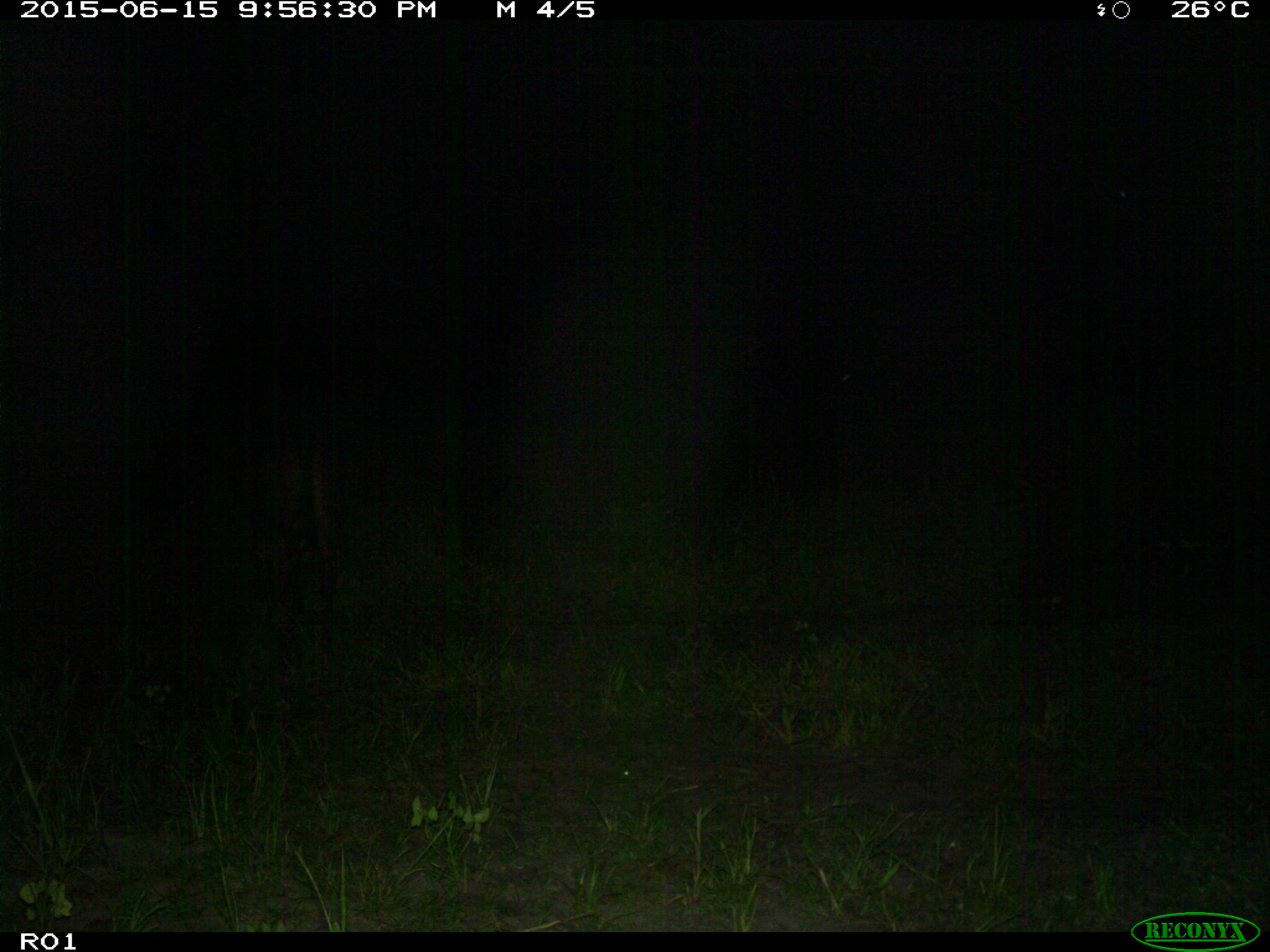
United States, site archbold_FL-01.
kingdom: Animalia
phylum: Chordata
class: Mammalia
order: Artiodactyla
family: Bovidae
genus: Bos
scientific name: Bos taurus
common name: domestic cow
Bos taurus (domestic cow).